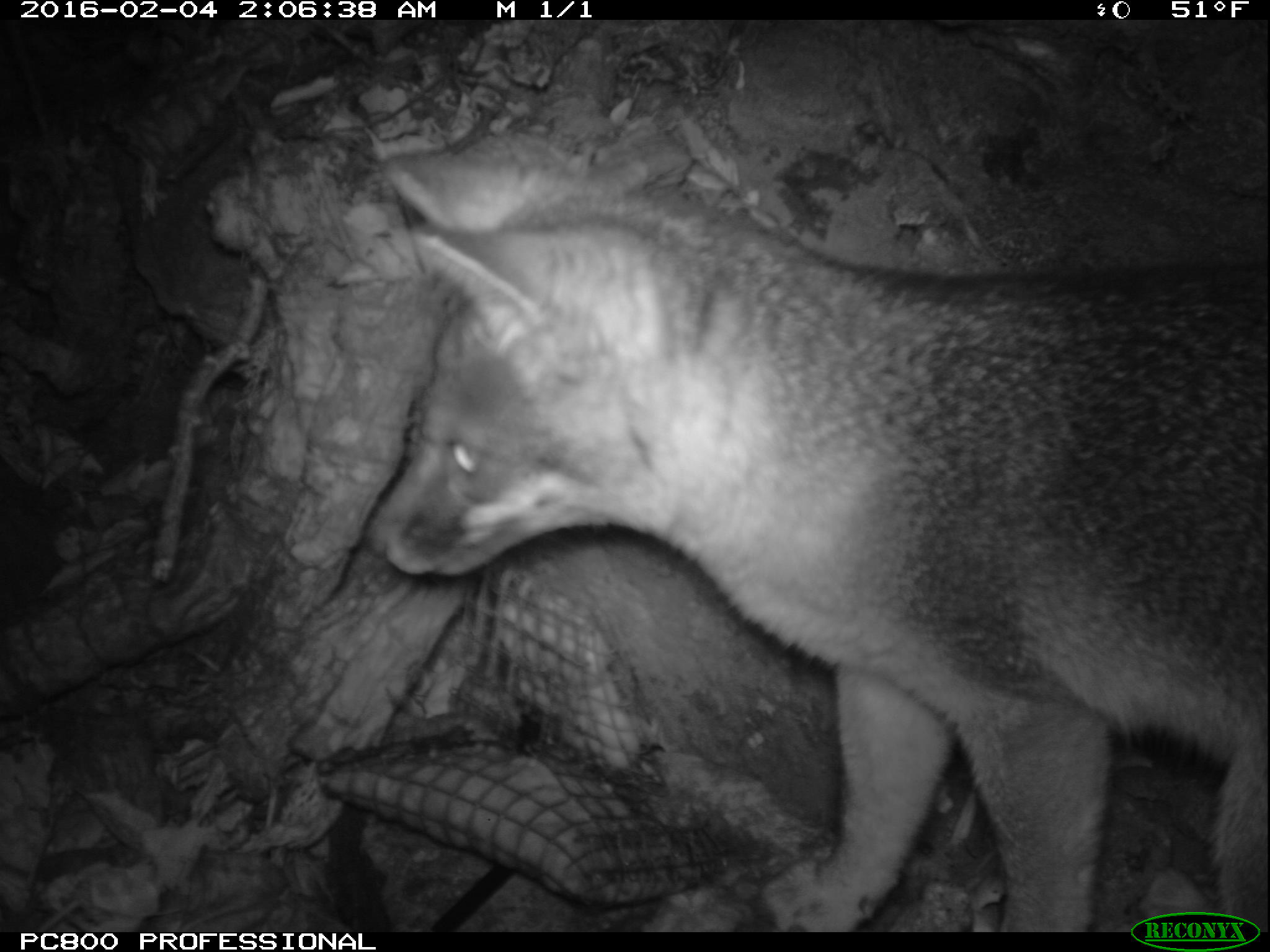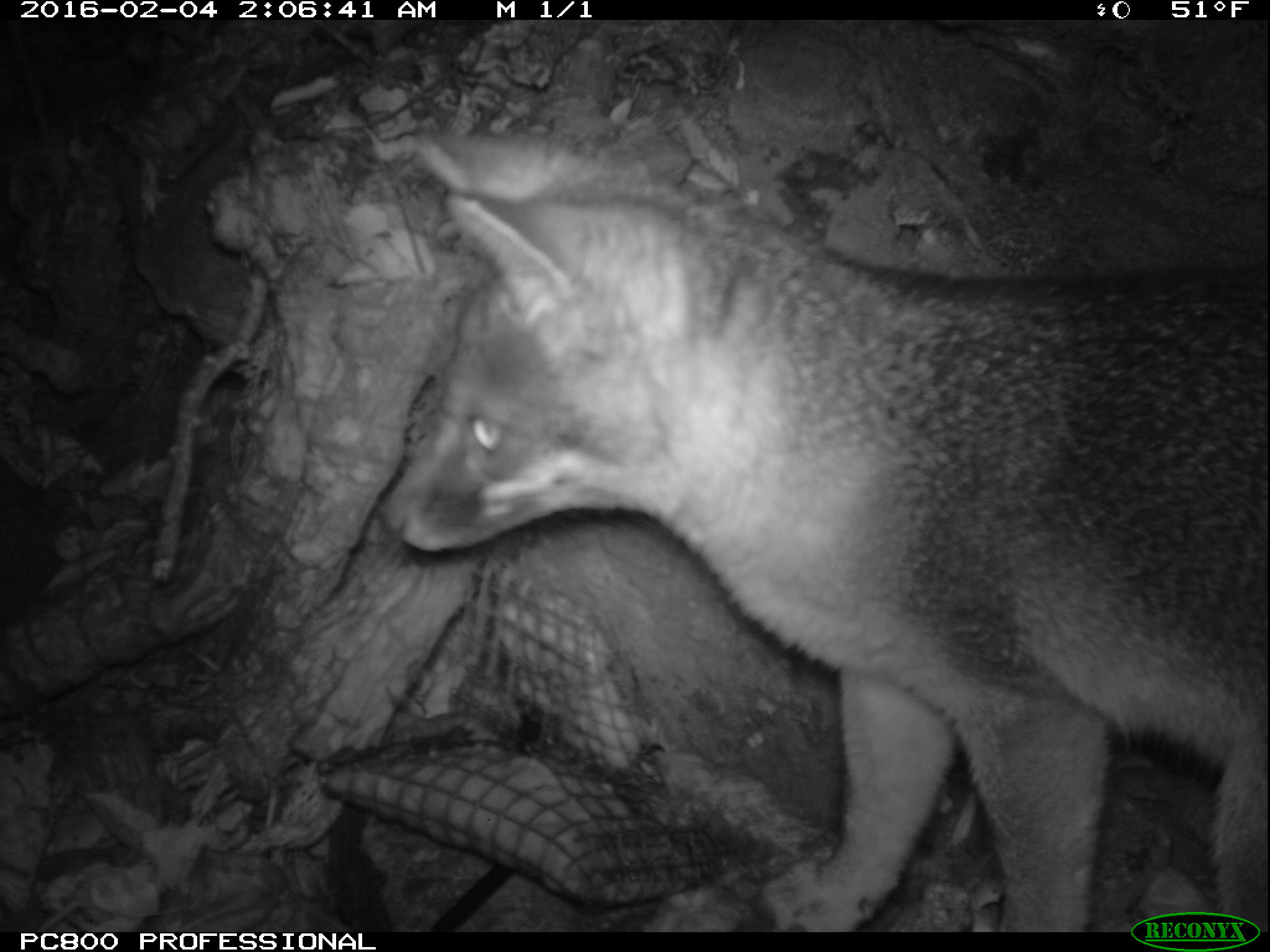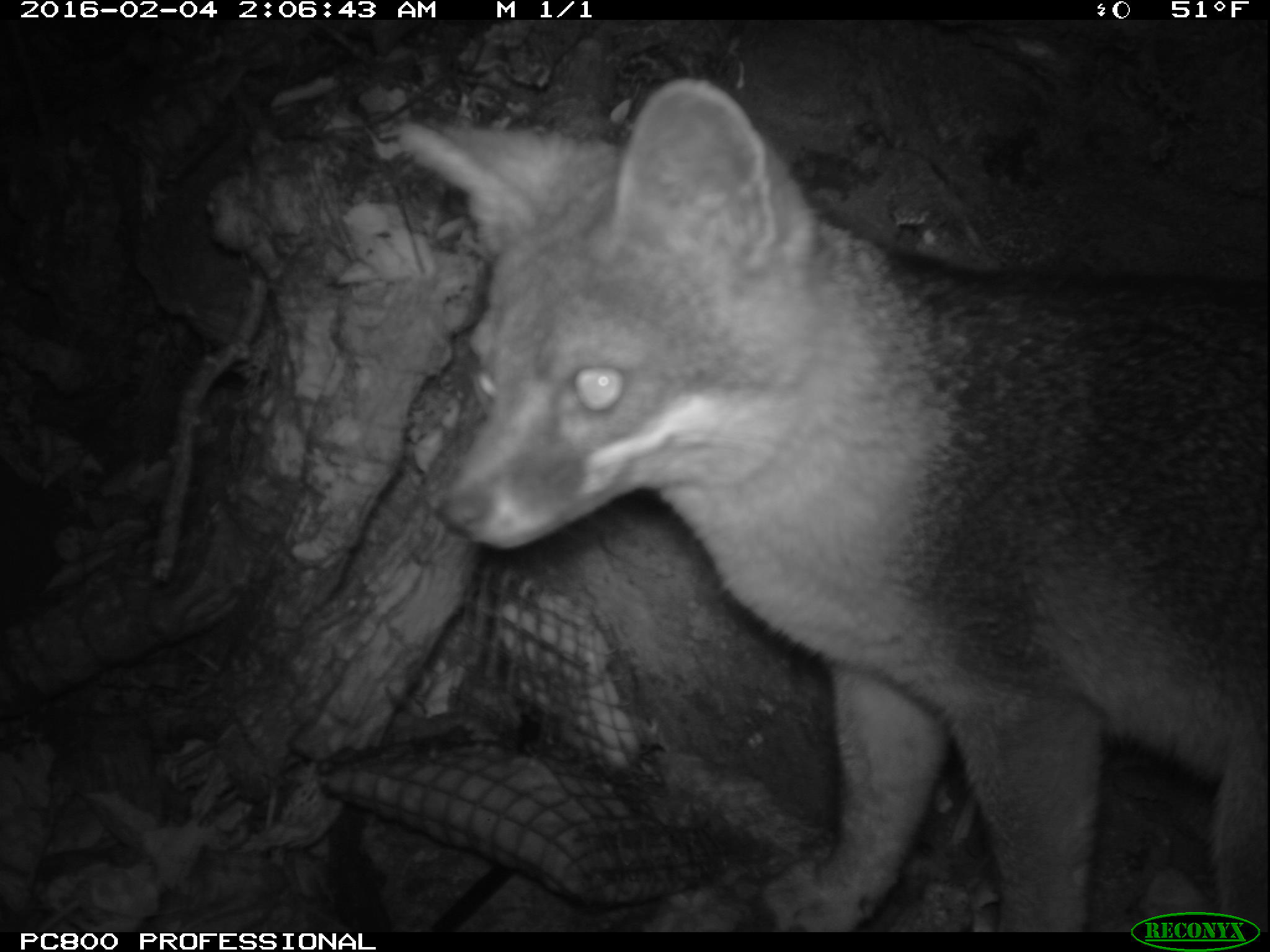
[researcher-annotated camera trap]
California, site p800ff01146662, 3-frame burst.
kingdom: Animalia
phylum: Chordata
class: Mammalia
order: Carnivora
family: Canidae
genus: Urocyon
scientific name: Urocyon littoralis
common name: island fox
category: fox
Fox (island fox) (Urocyon littoralis).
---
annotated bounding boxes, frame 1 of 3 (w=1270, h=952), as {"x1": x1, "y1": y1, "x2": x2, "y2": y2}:
fox: {"x1": 364, "y1": 154, "x2": 1268, "y2": 932}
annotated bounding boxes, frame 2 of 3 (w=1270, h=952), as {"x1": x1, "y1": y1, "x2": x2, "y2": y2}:
fox: {"x1": 388, "y1": 141, "x2": 1269, "y2": 933}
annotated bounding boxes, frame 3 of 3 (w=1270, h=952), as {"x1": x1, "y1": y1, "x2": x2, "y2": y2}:
fox: {"x1": 393, "y1": 72, "x2": 1269, "y2": 932}